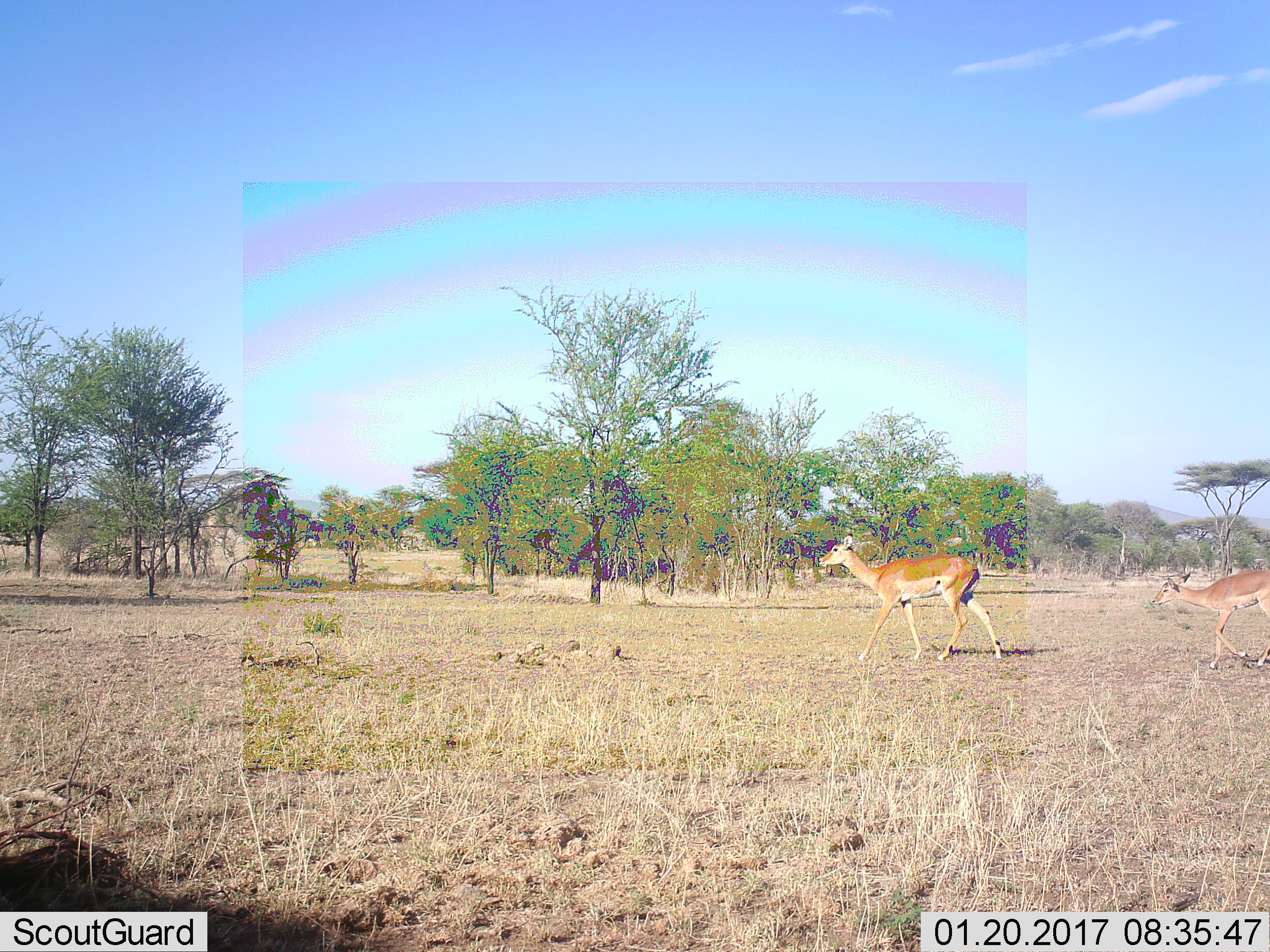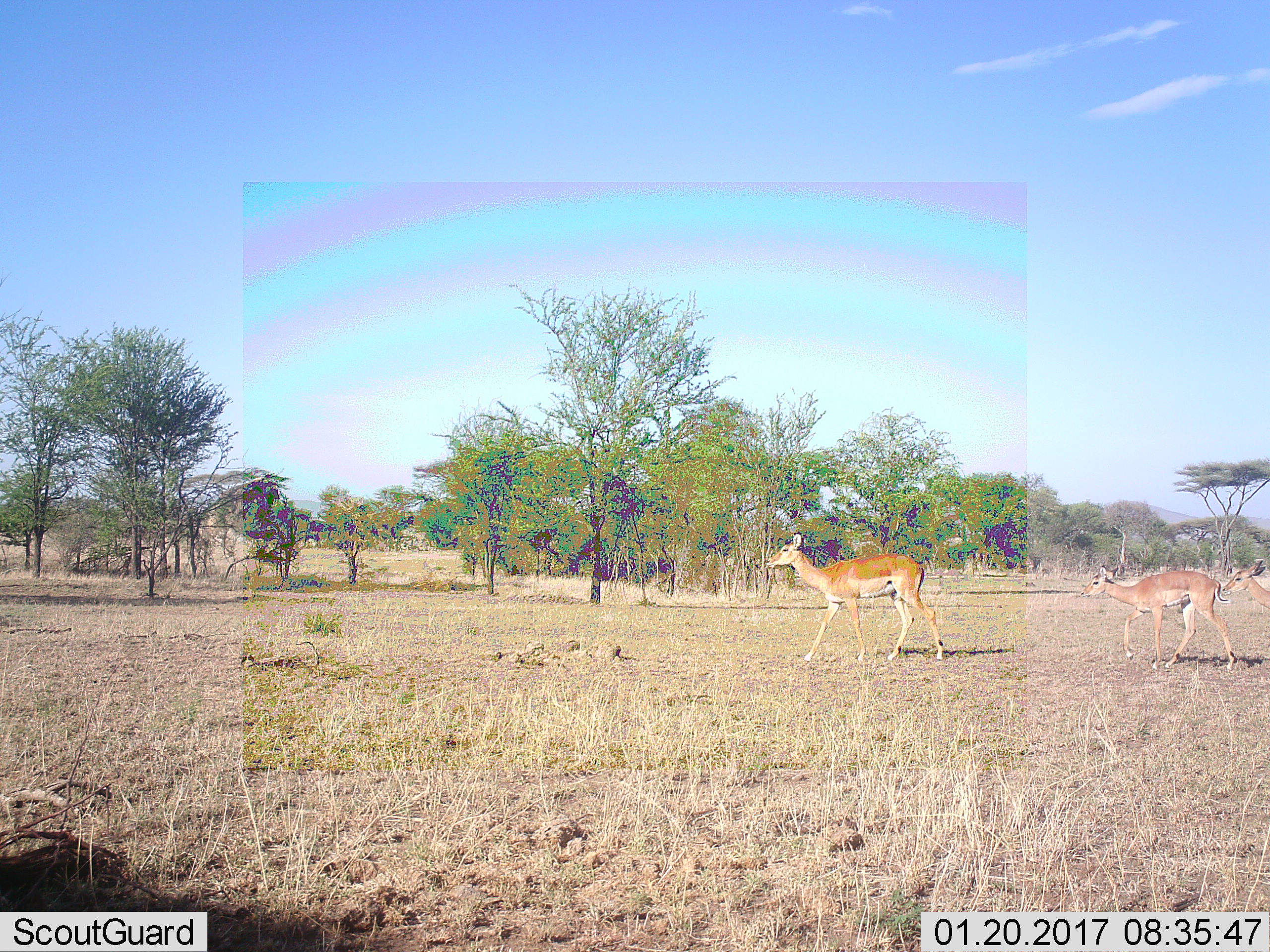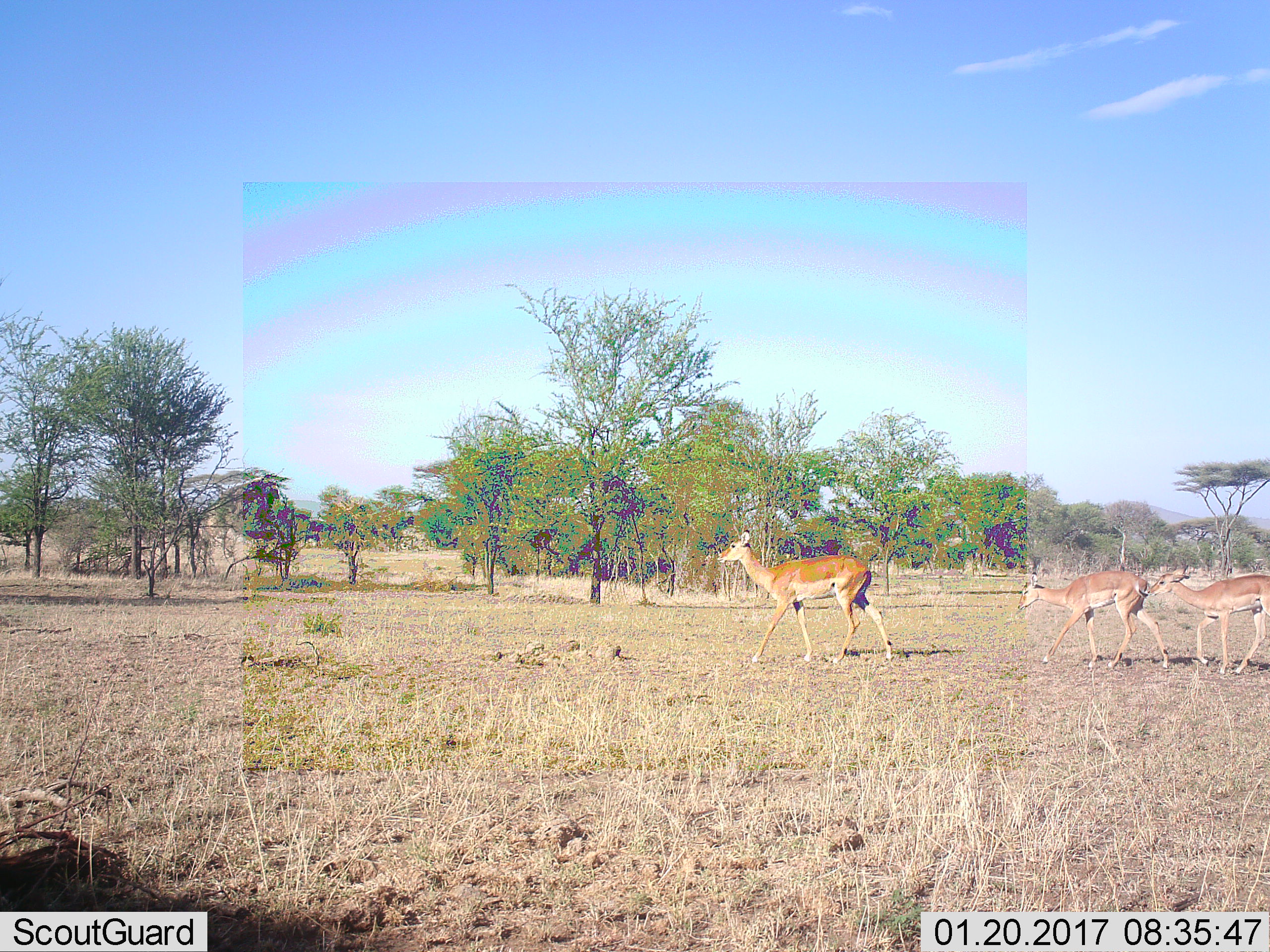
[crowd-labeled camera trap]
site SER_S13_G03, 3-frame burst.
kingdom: Animalia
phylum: Chordata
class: Mammalia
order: Artiodactyla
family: Bovidae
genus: Aepyceros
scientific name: Aepyceros melampus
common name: impala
Impala (Aepyceros melampus), count 3. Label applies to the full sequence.